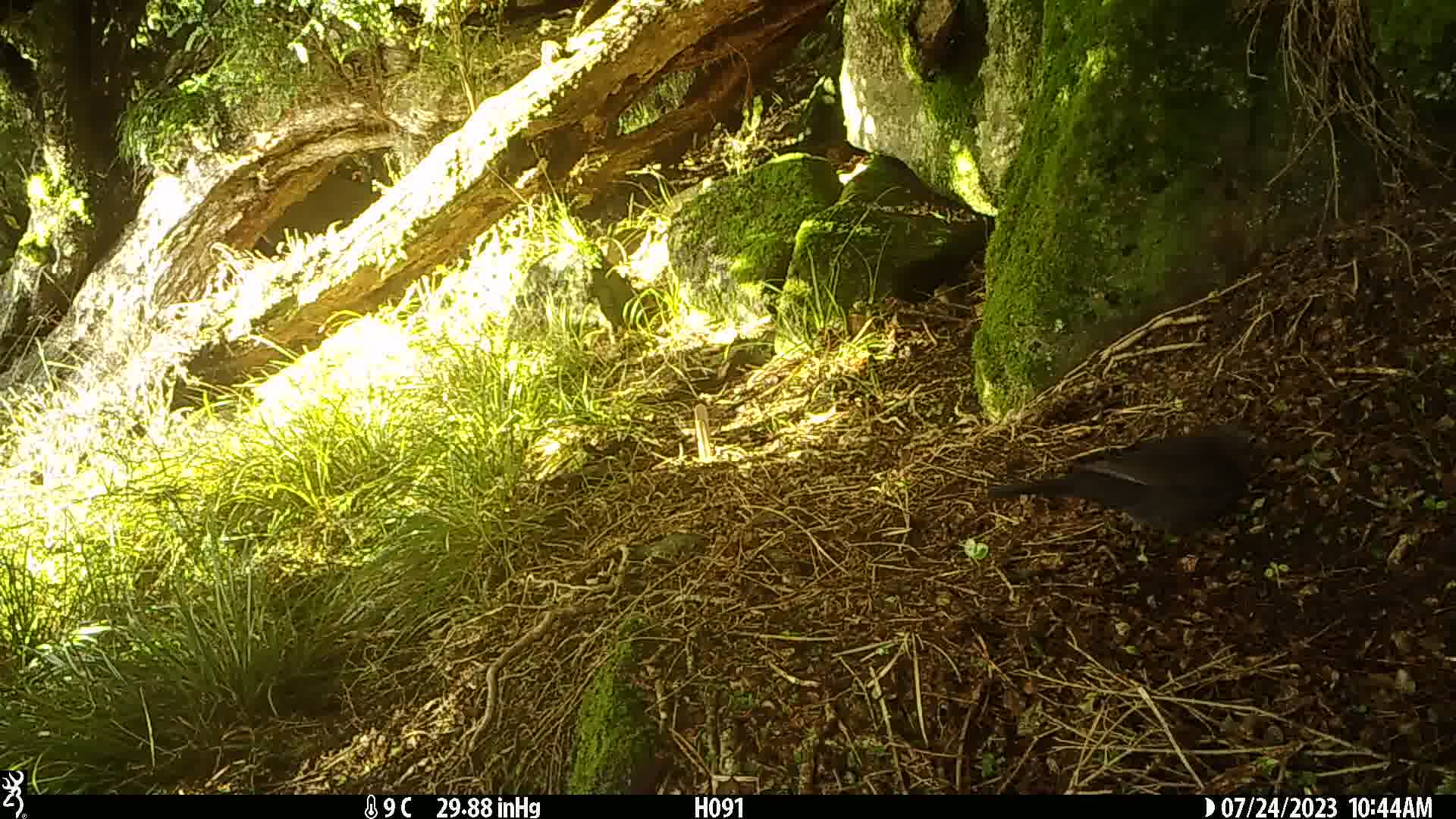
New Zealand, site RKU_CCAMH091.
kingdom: Animalia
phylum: Chordata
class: Aves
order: Passeriformes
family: Turdidae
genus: Turdus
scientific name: Turdus merula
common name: eurasian blackbird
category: blackbird